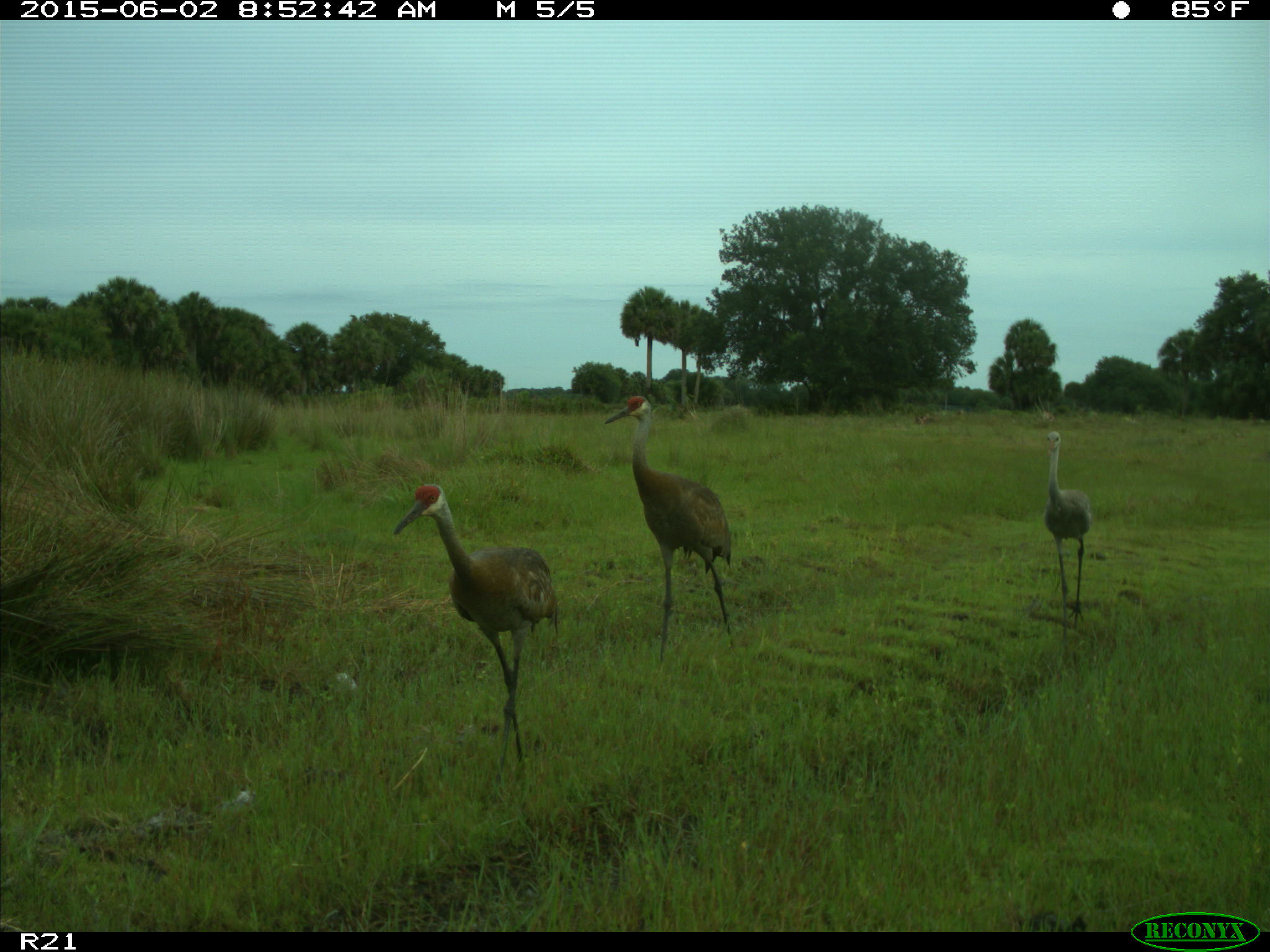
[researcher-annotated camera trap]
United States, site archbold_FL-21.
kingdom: Animalia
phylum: Chordata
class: Aves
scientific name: Aves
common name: birds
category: unidentified bird